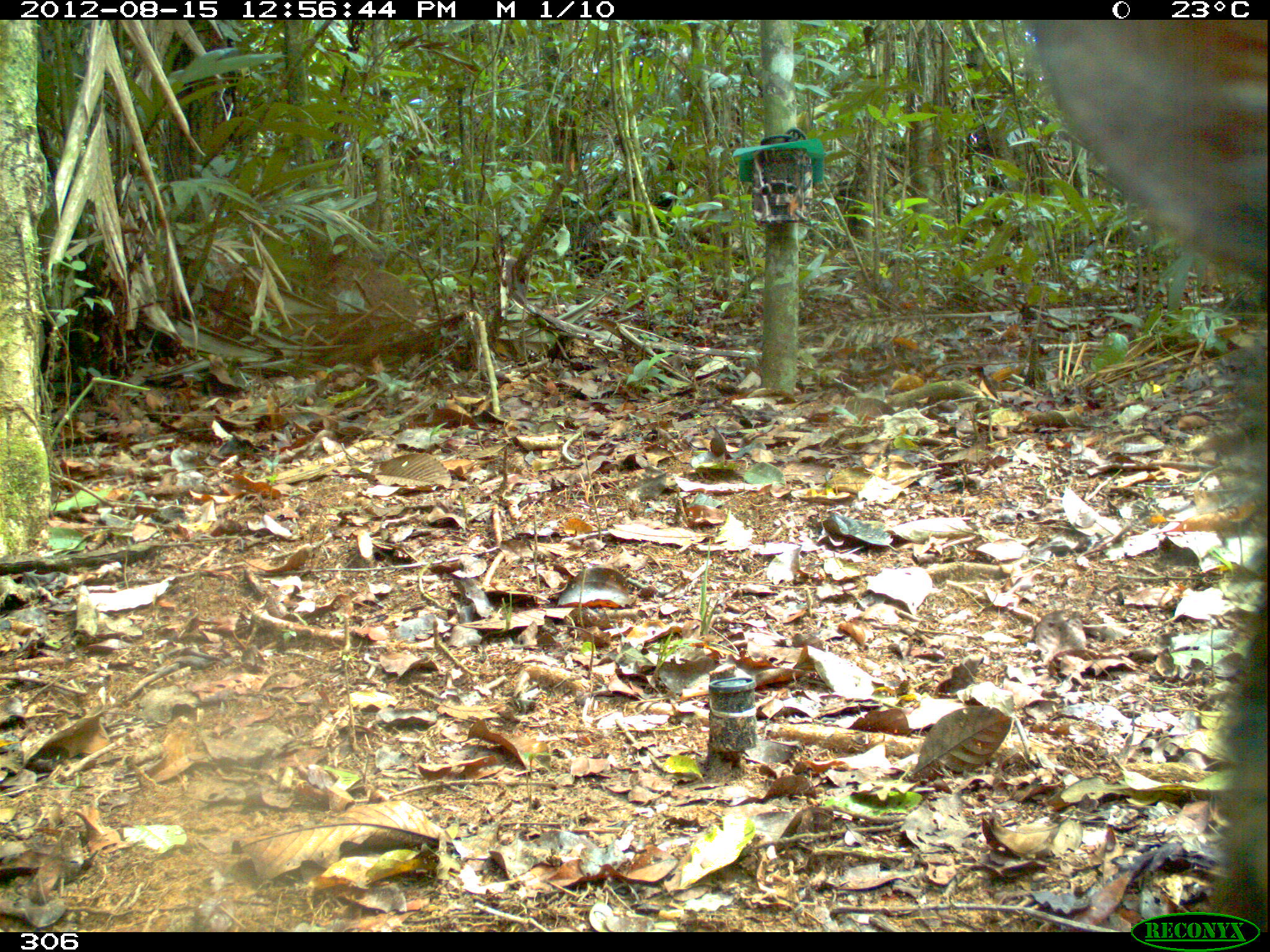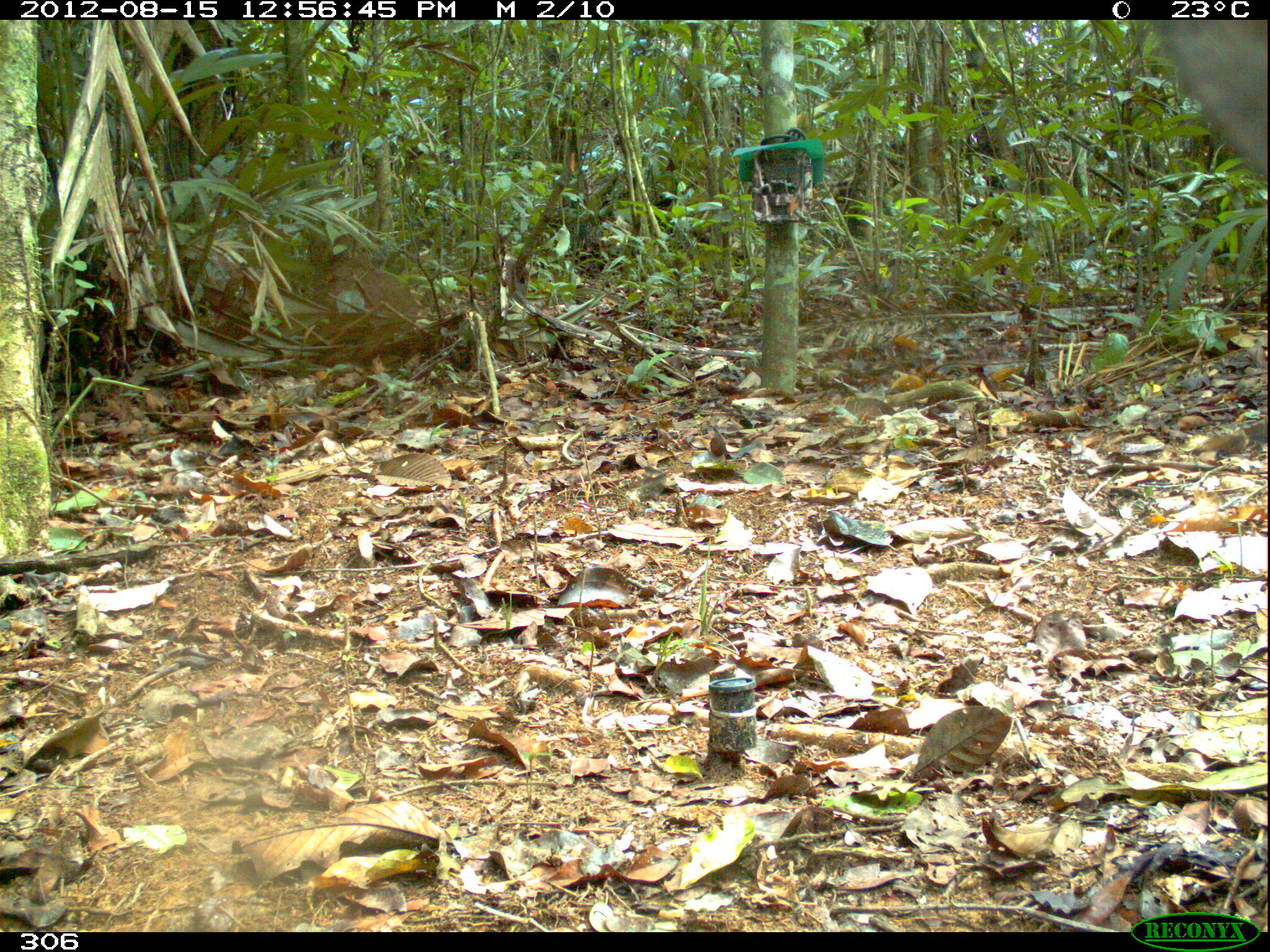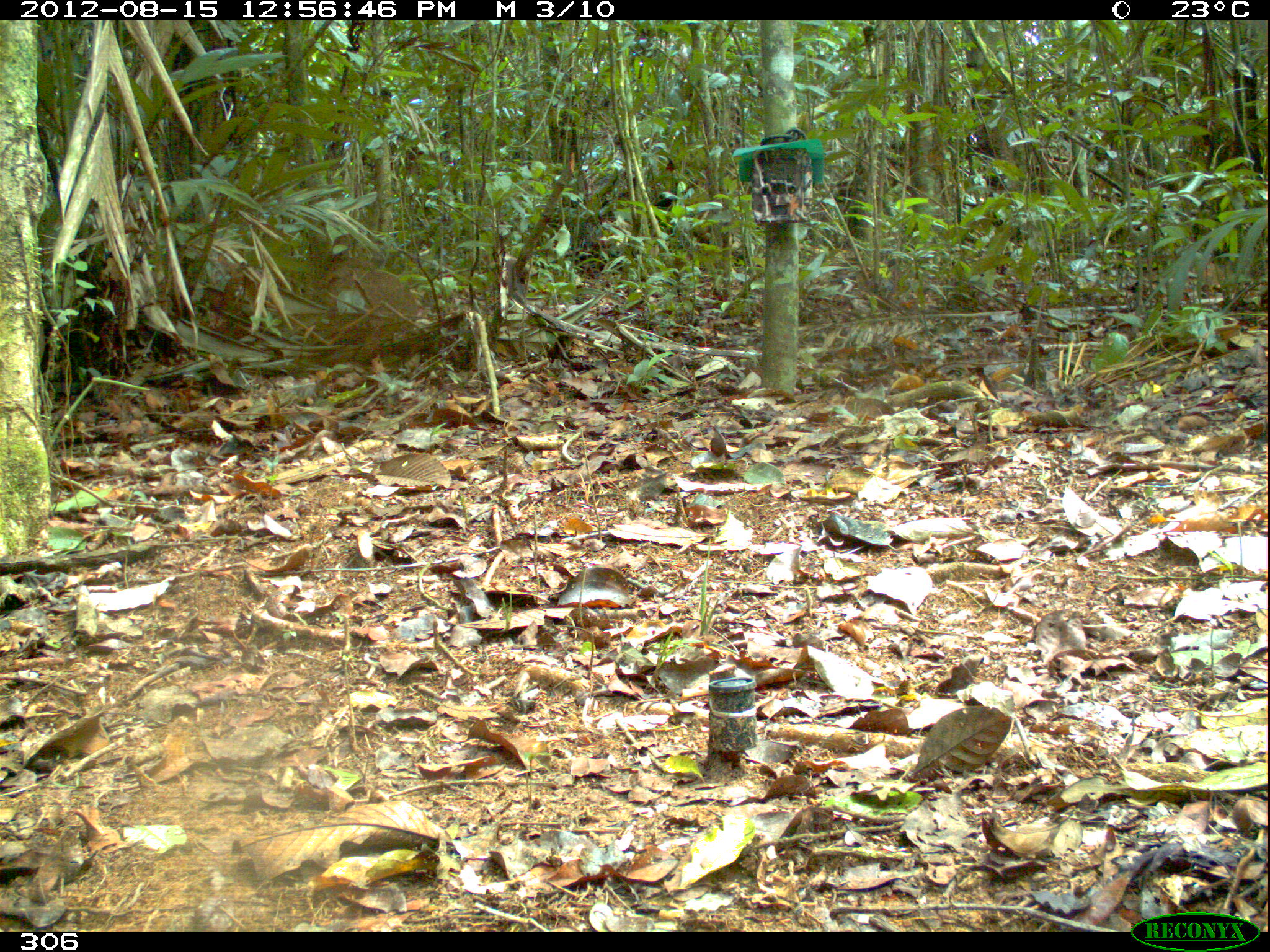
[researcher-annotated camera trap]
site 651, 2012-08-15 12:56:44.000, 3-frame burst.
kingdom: Animalia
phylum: Chordata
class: Mammalia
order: Artiodactyla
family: Tayassuidae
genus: Pecari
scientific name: Pecari tajacu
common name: collared peccary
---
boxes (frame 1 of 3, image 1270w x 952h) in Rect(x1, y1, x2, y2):
pecari tajacu: Rect(1022, 20, 1269, 932)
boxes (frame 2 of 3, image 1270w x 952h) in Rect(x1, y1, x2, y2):
pecari tajacu: Rect(1154, 19, 1270, 181)